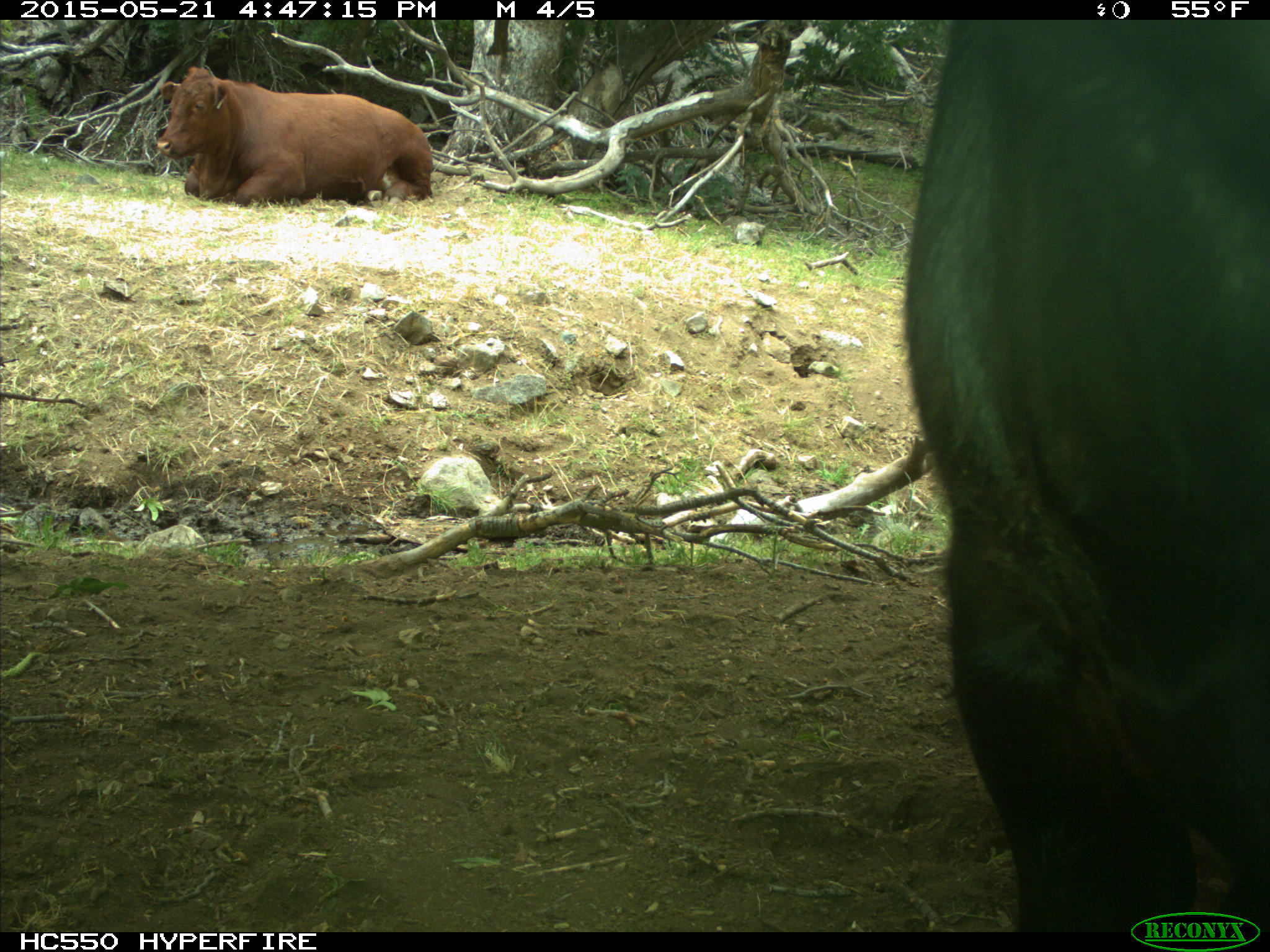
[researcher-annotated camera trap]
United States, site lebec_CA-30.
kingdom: Animalia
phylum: Chordata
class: Mammalia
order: Artiodactyla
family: Bovidae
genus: Bos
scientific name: Bos taurus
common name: domestic cow